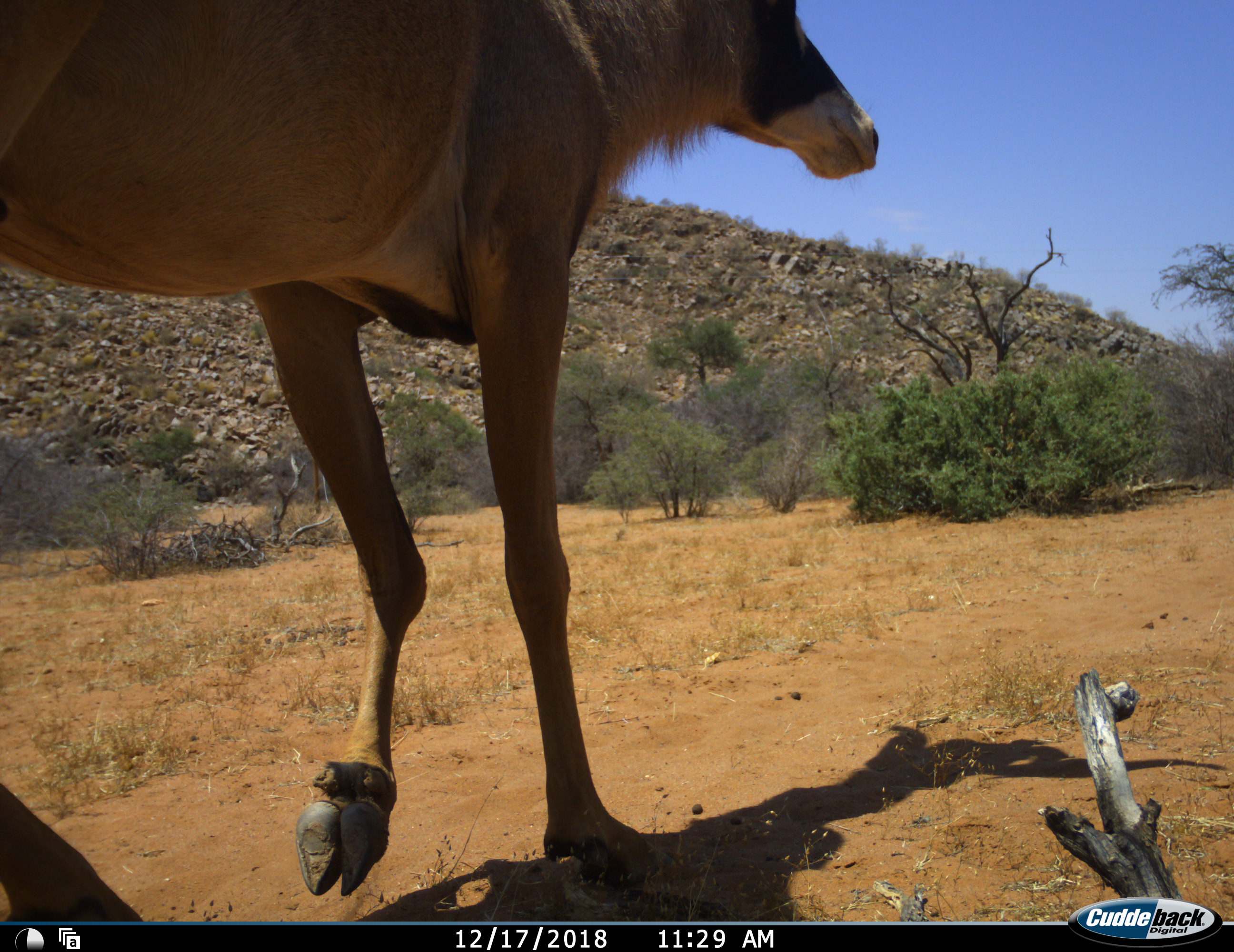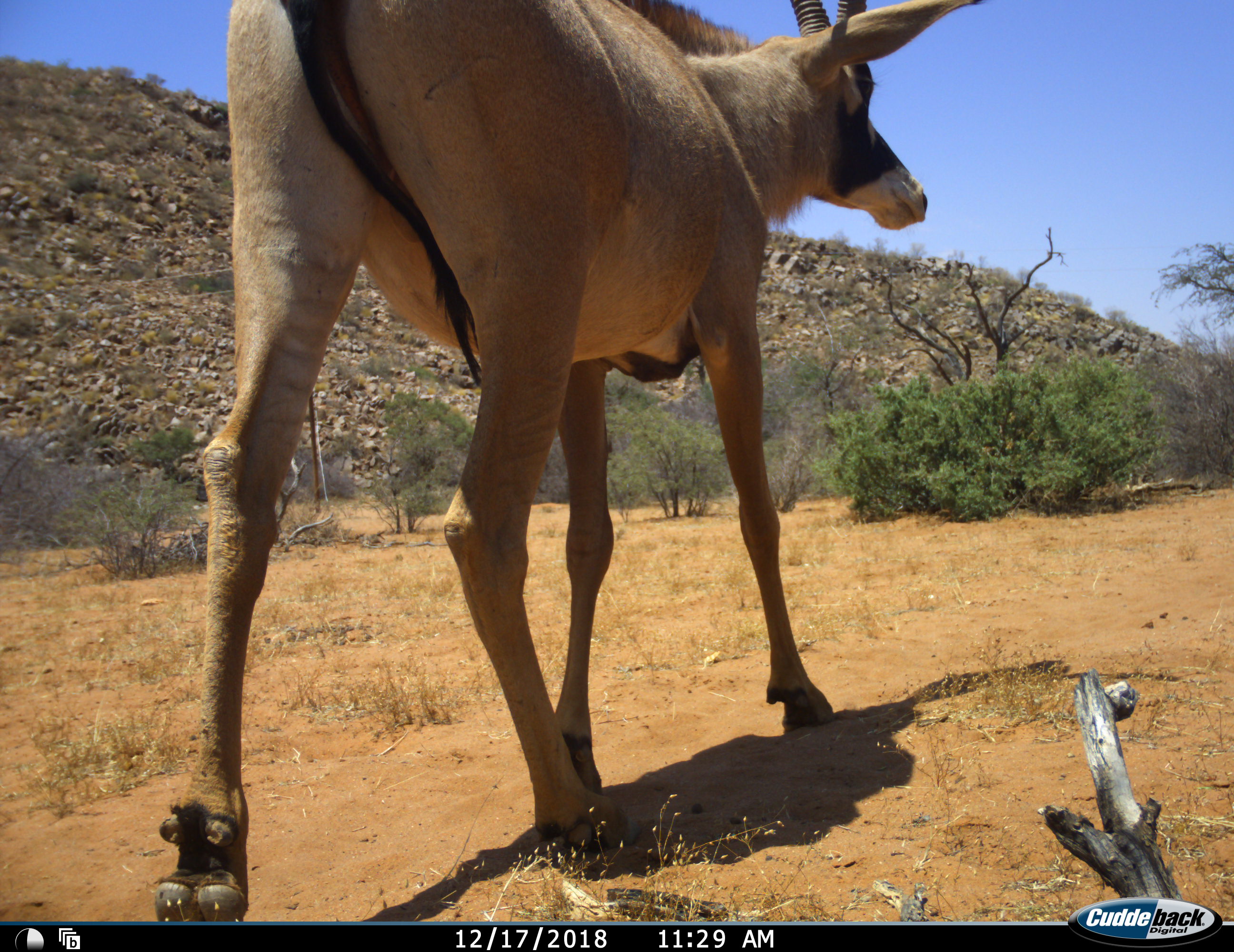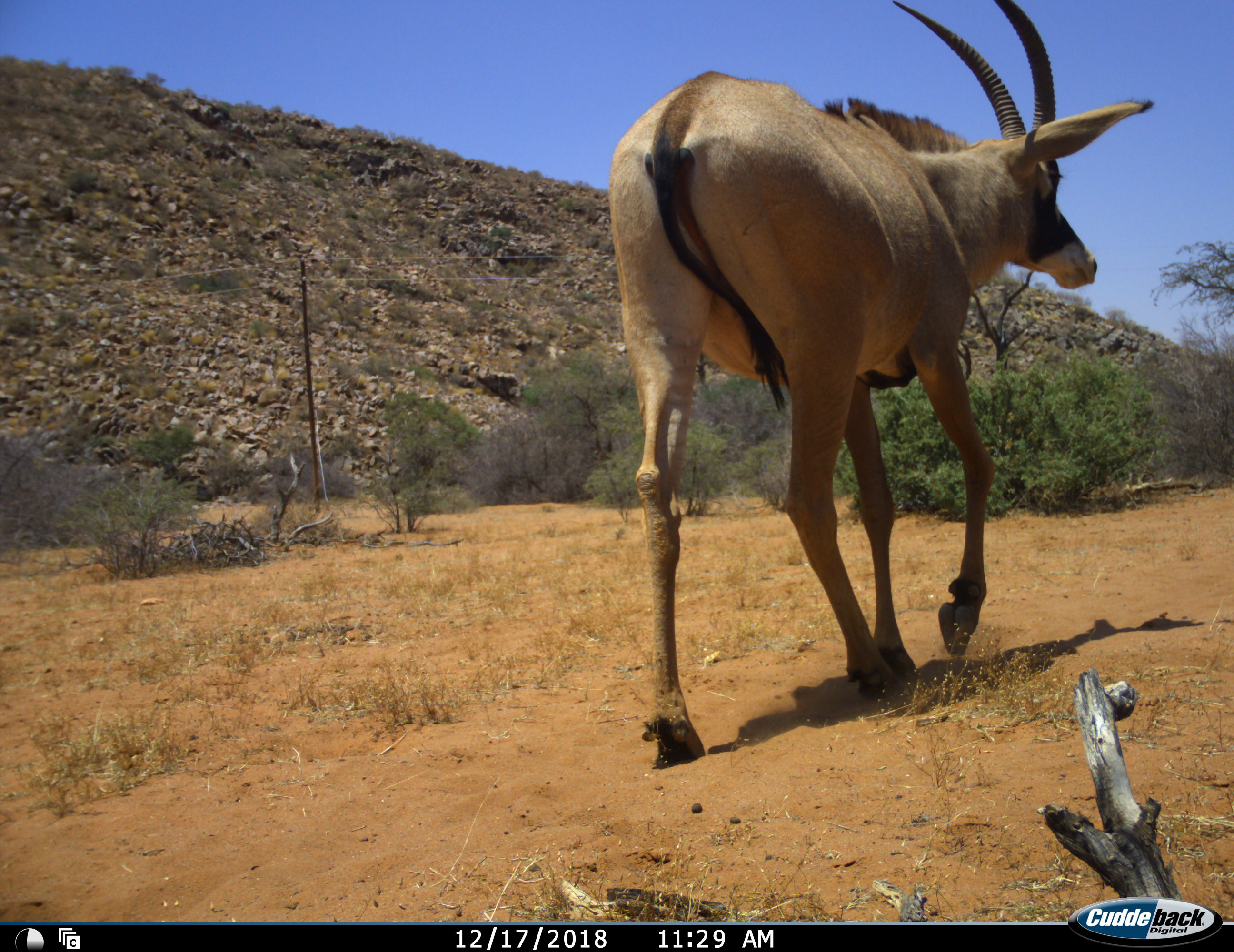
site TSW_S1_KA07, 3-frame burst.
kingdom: Animalia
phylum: Chordata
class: Mammalia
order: Artiodactyla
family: Bovidae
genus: Oryx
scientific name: Oryx gazella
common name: gemsbok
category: oryx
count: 1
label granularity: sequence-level